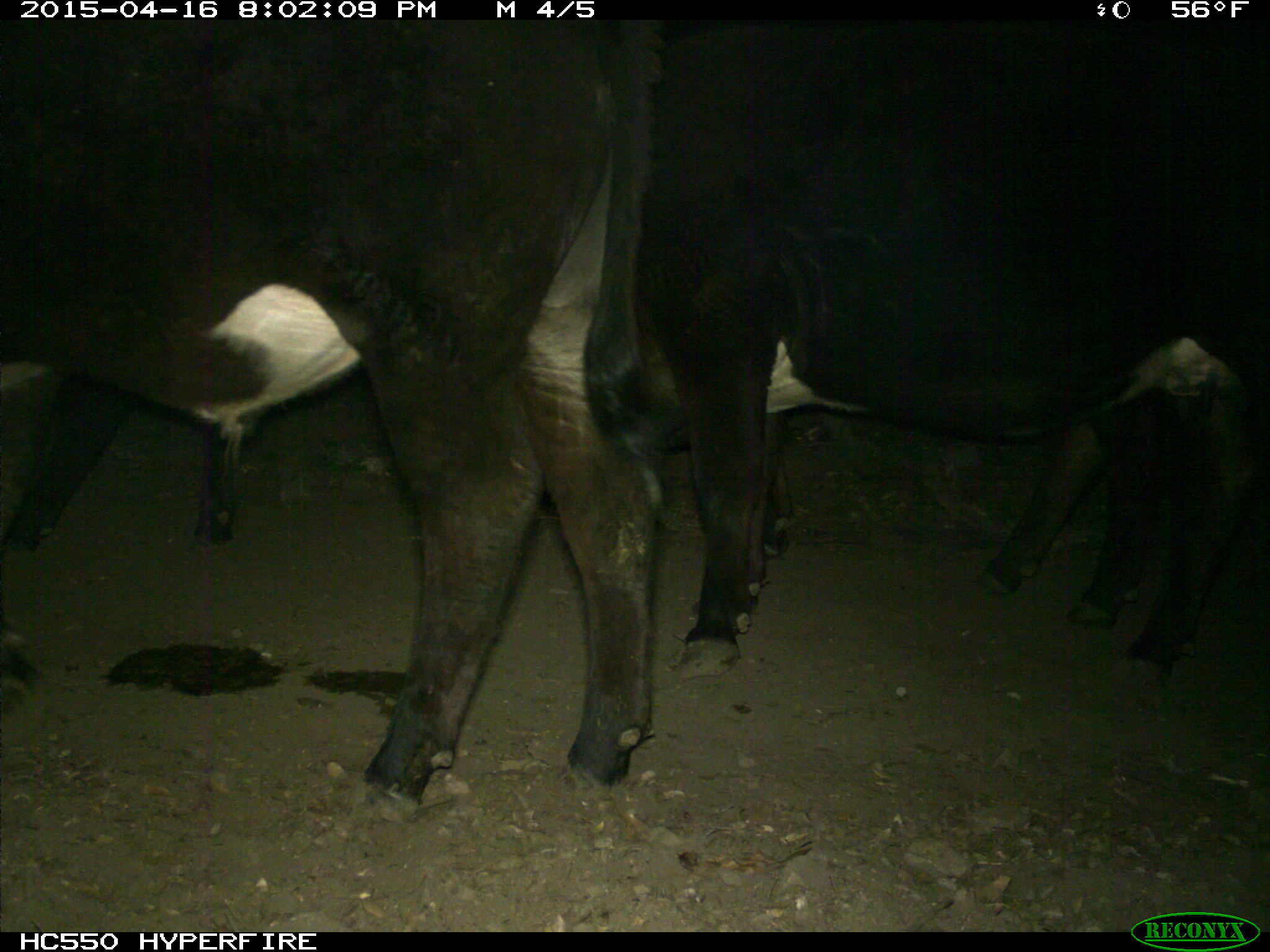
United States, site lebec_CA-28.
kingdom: Animalia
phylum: Chordata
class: Mammalia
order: Artiodactyla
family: Bovidae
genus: Bos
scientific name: Bos taurus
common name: domestic cow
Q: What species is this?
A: Bos taurus (domestic cow).